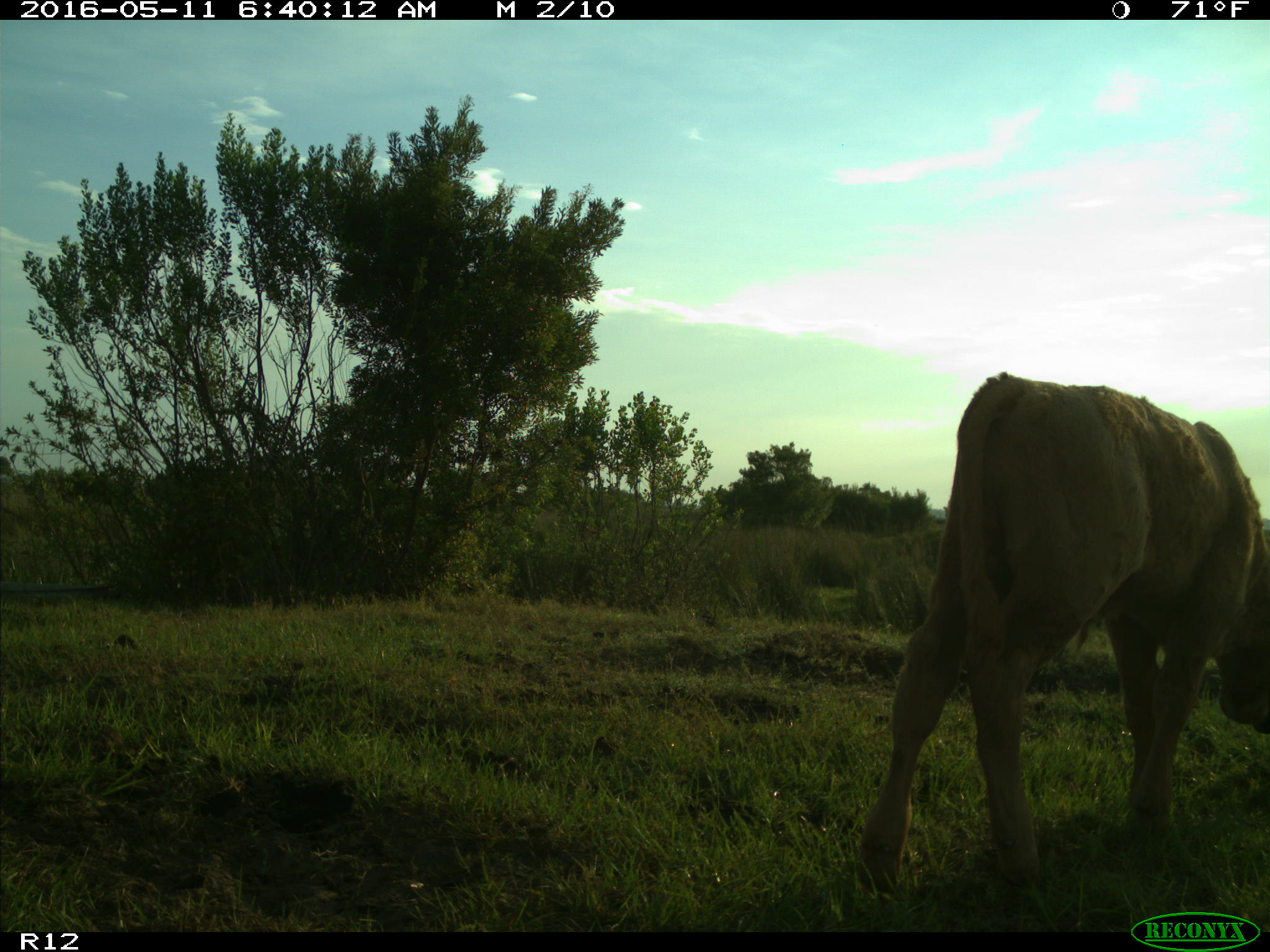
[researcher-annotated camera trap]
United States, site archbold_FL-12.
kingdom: Animalia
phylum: Chordata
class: Mammalia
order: Artiodactyla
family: Bovidae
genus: Bos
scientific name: Bos taurus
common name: domestic cow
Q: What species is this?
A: Bos taurus (domestic cow).